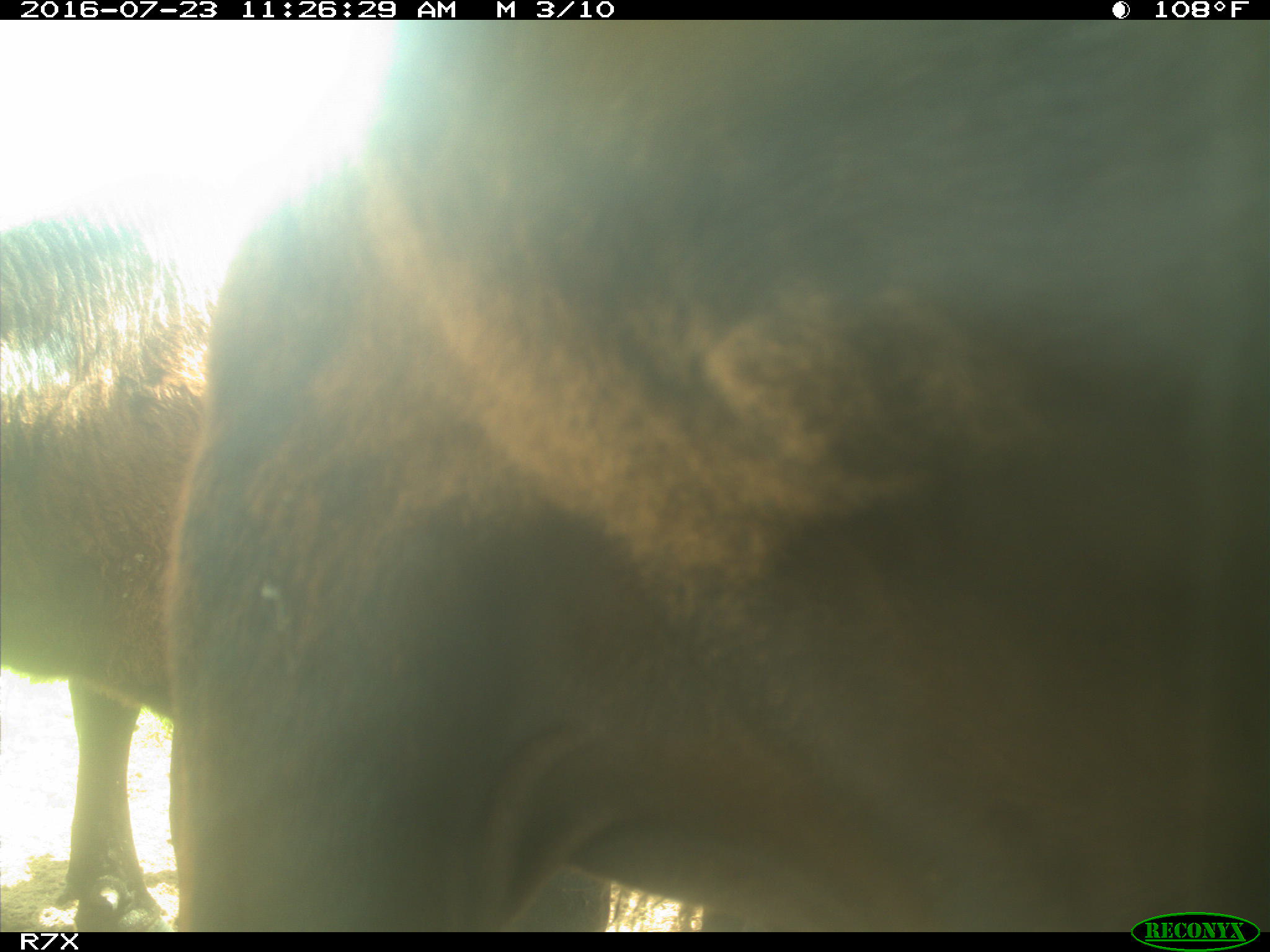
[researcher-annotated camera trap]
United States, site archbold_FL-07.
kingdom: Animalia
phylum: Chordata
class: Mammalia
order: Artiodactyla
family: Bovidae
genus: Bos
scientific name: Bos taurus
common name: domestic cow